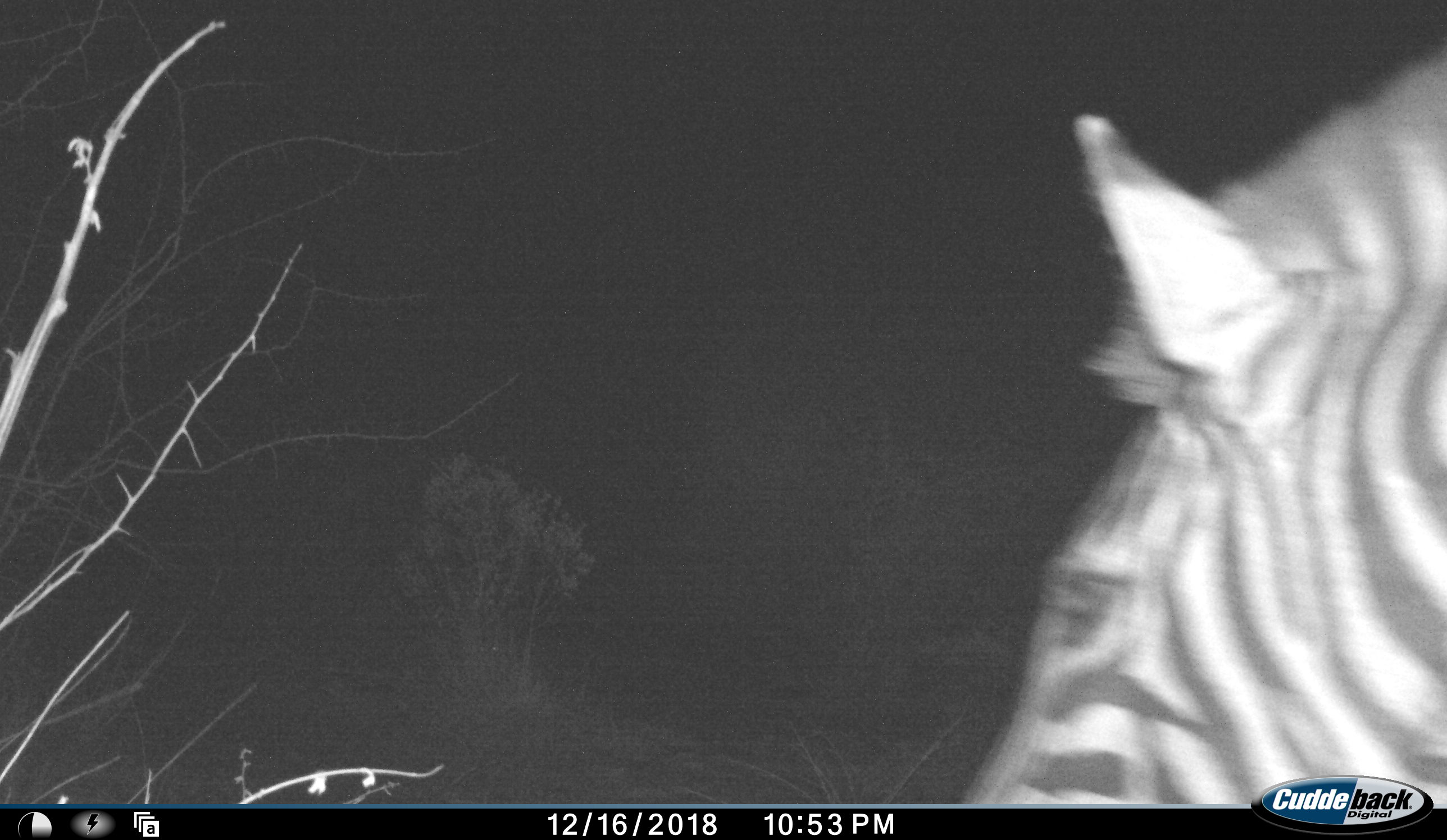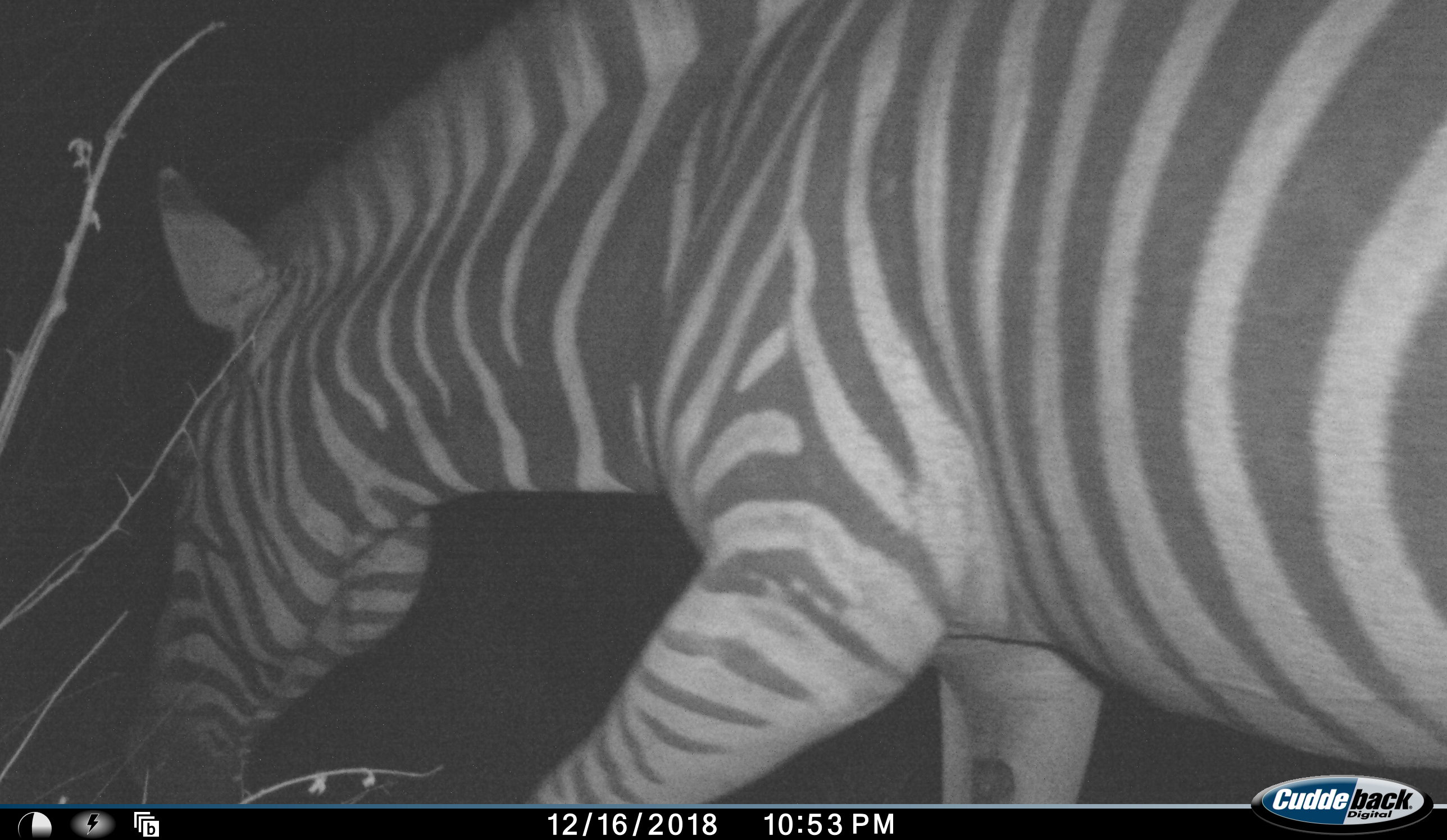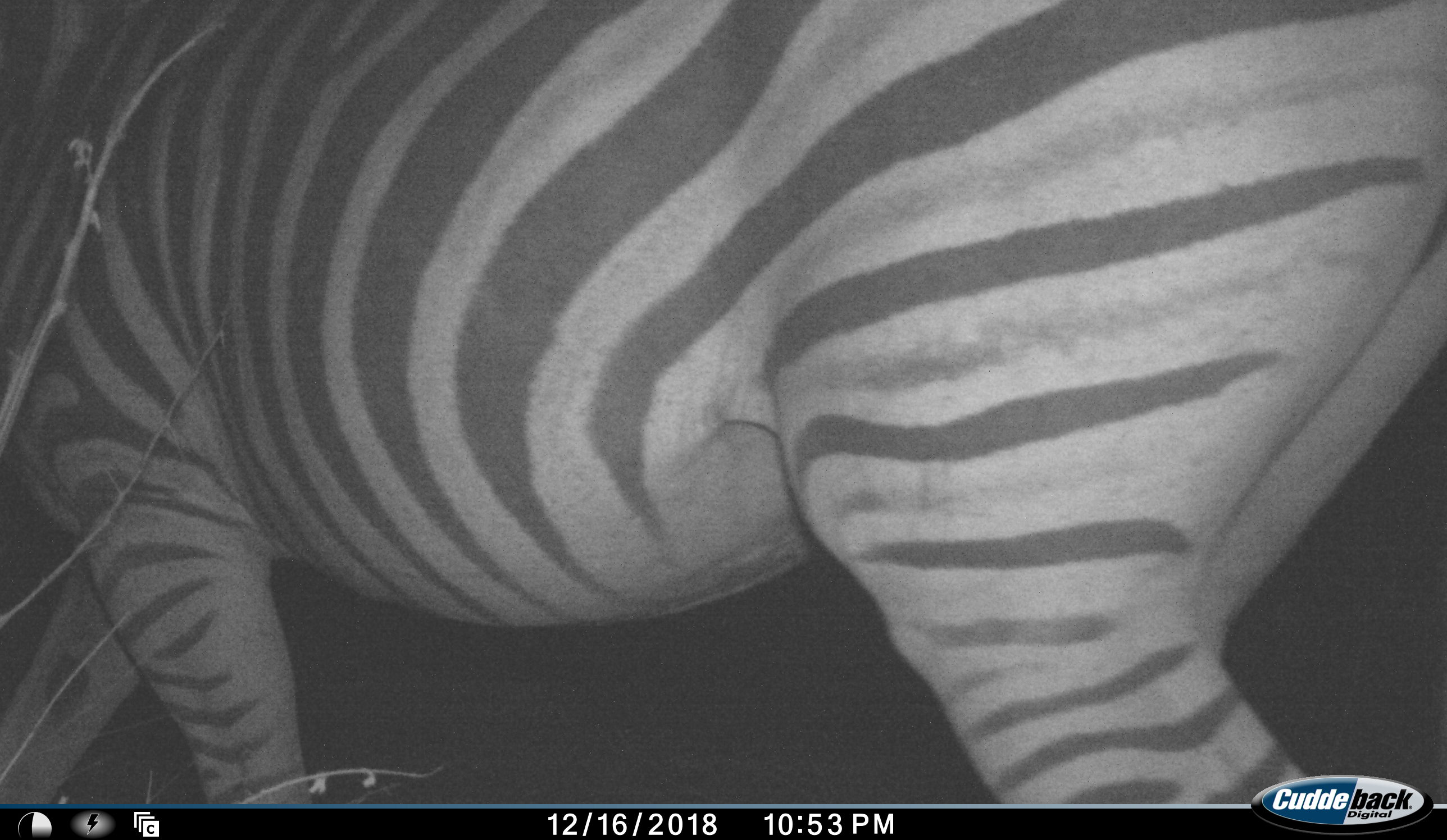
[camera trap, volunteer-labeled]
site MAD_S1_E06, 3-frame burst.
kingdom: Animalia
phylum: Chordata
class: Mammalia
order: Perissodactyla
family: Equidae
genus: Equus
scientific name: Equus quagga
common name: plains zebra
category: zebraplains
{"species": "zebraplains (plains zebra) (Equus quagga)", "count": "1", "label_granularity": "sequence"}